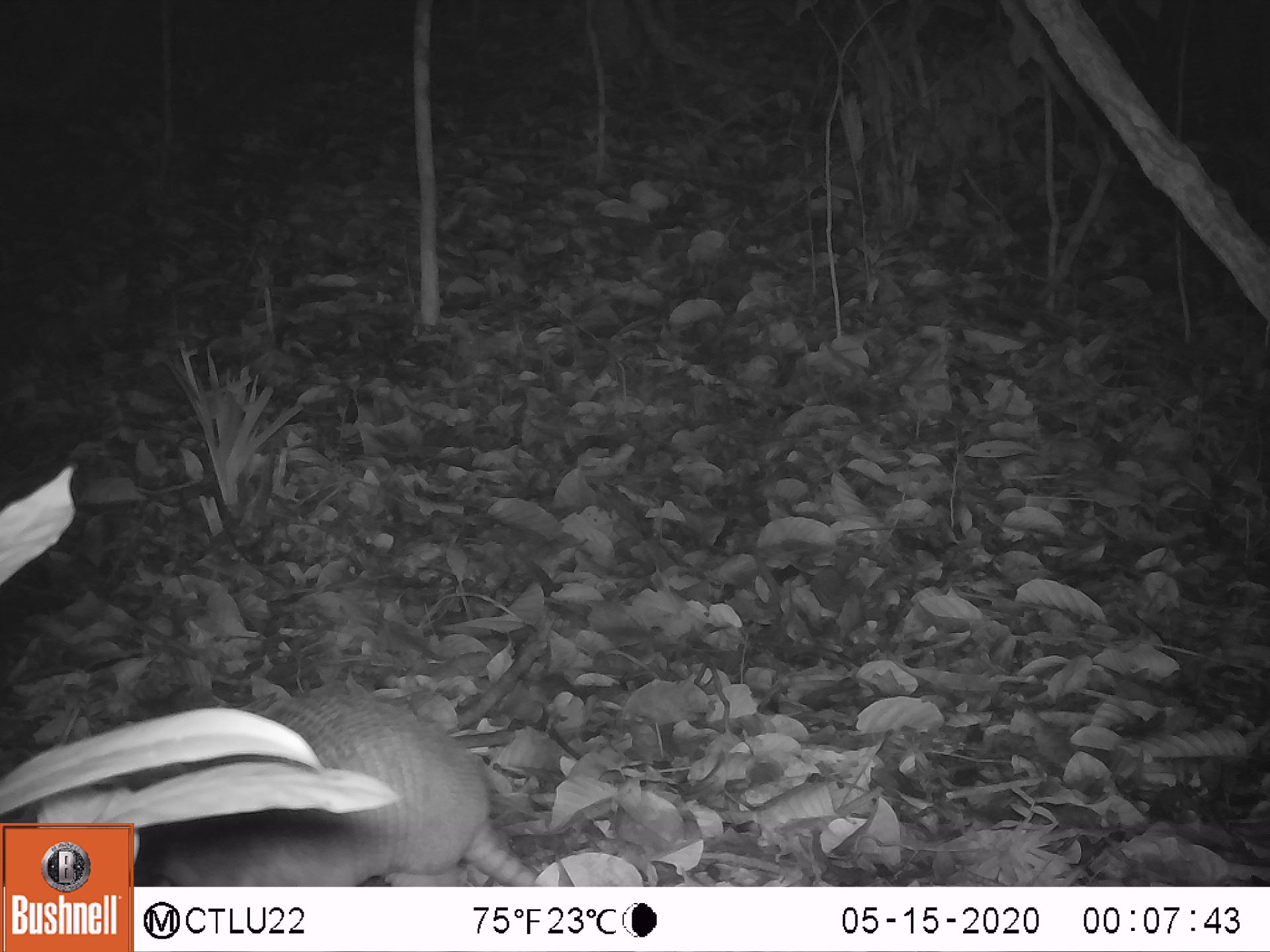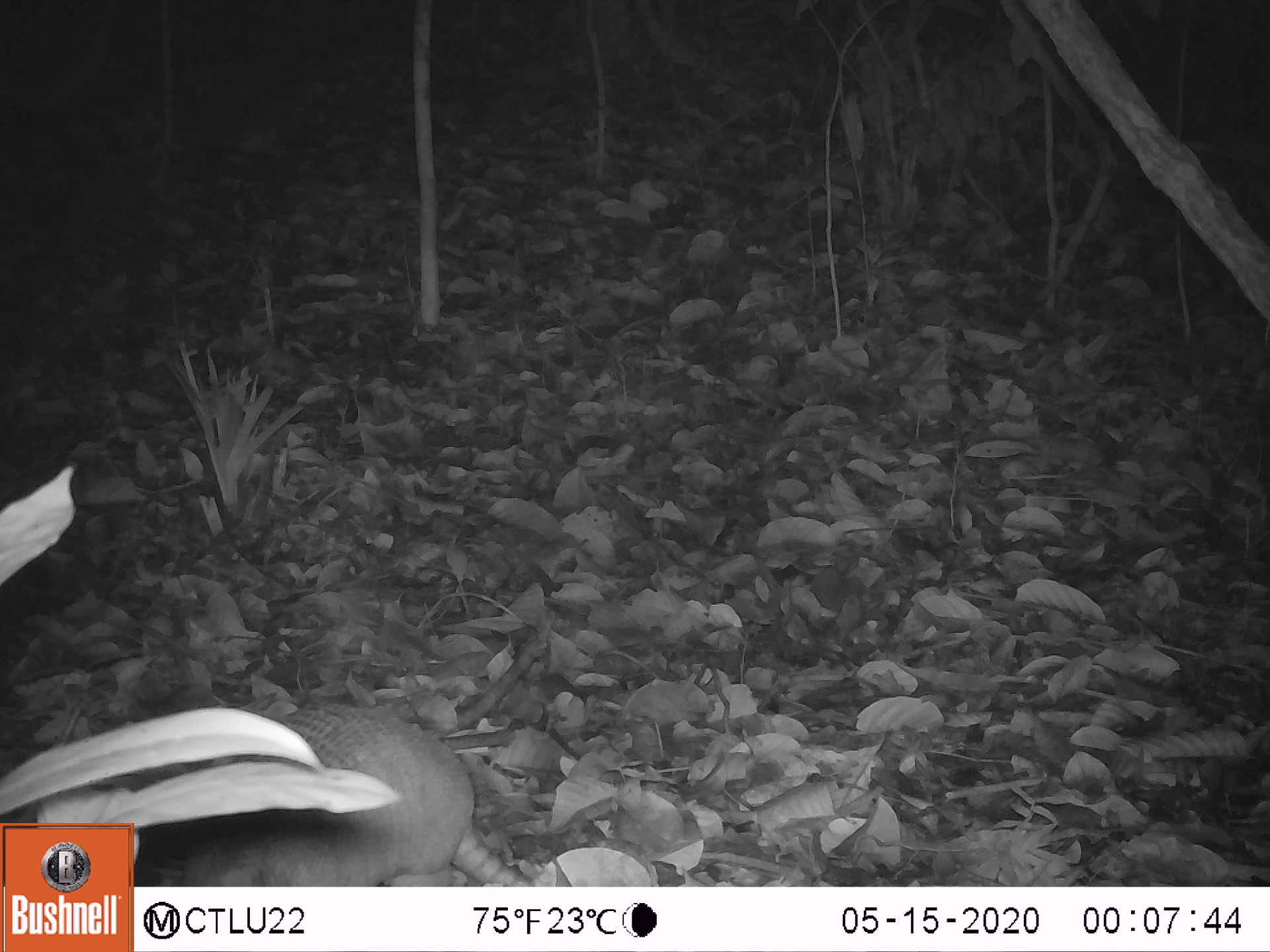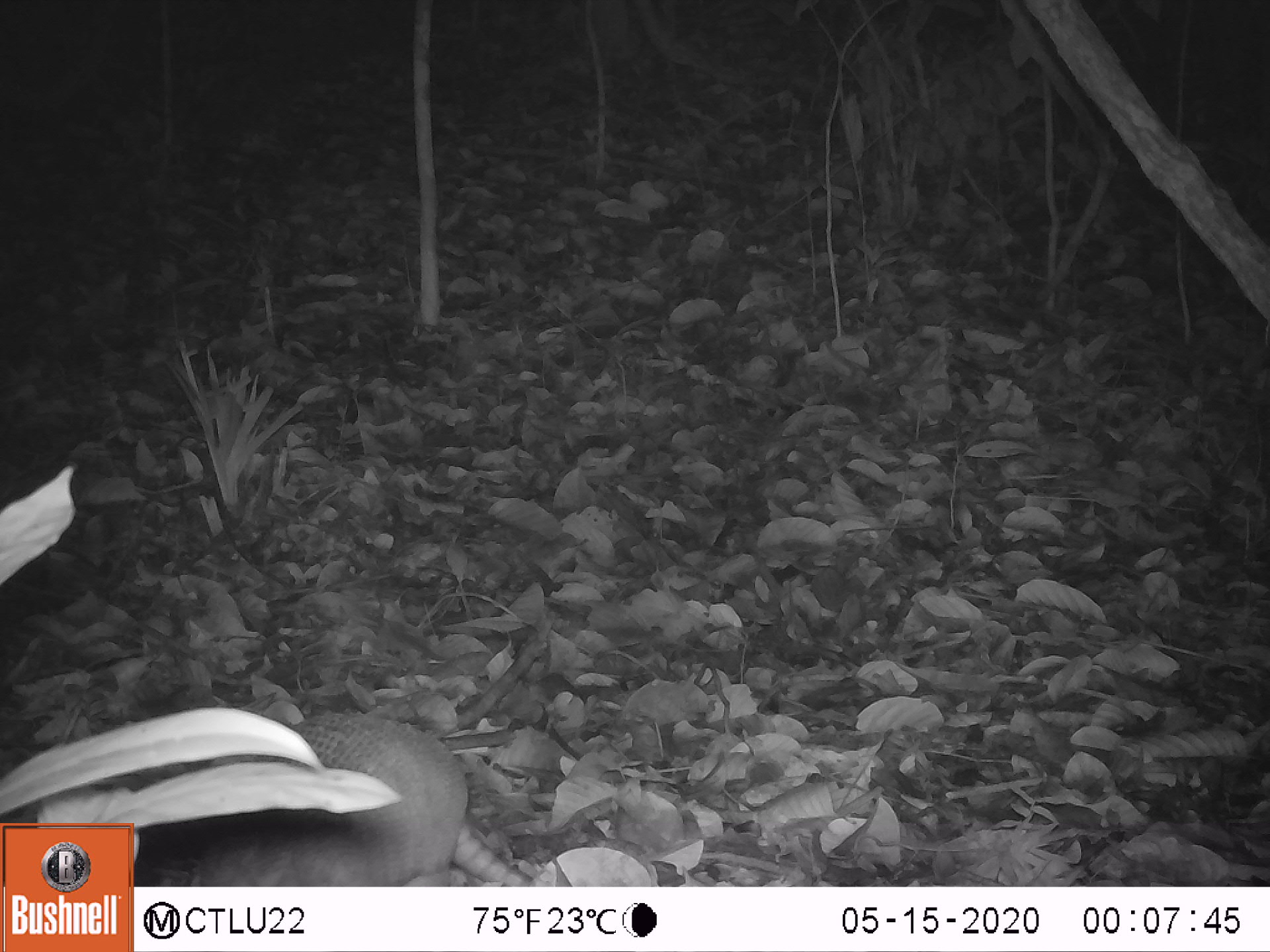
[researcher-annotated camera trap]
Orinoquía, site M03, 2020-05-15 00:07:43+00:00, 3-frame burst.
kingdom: Animalia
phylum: Chordata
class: Mammalia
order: Cingulata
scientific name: Cingulata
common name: armadillo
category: unknown armadillo